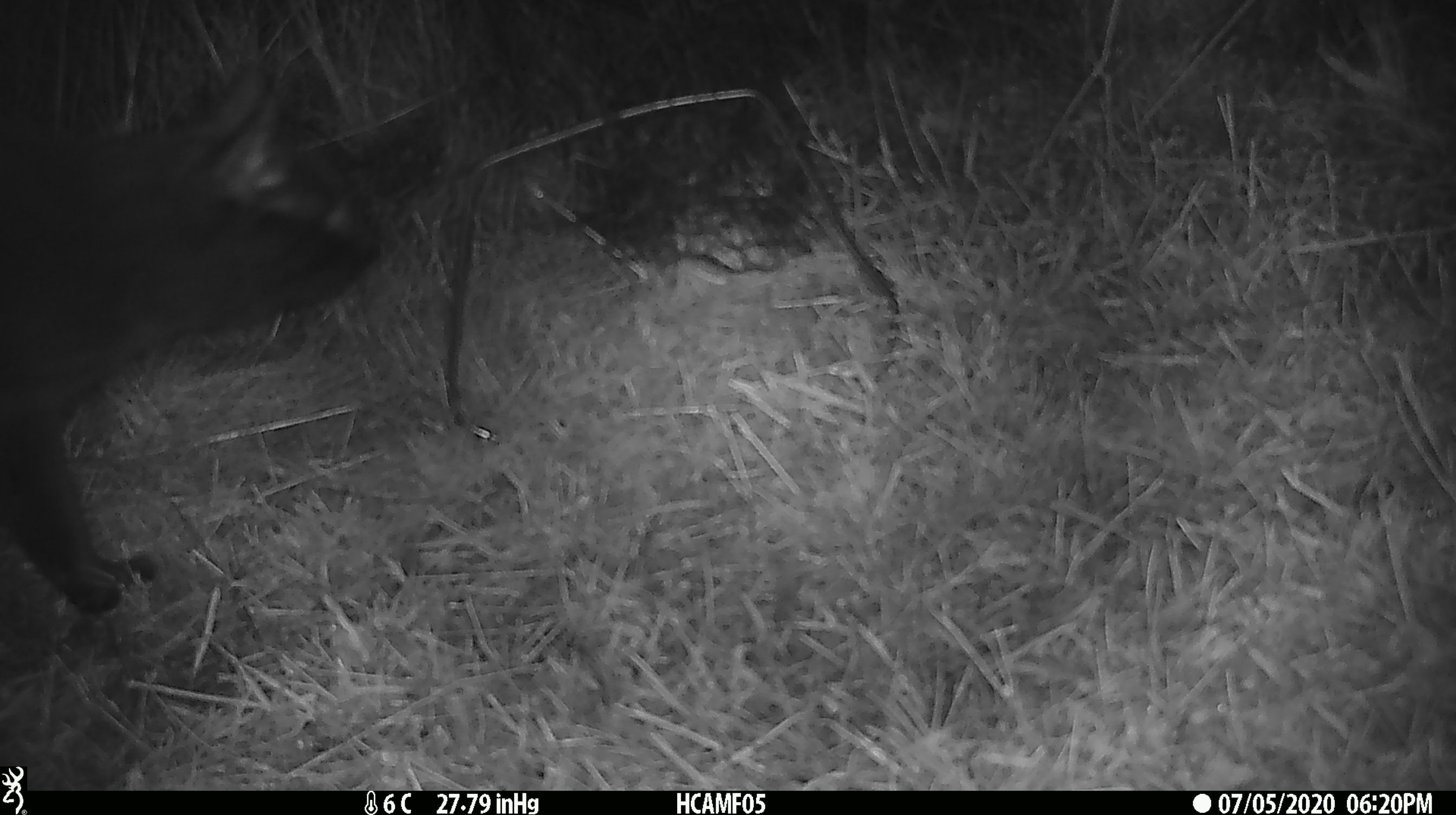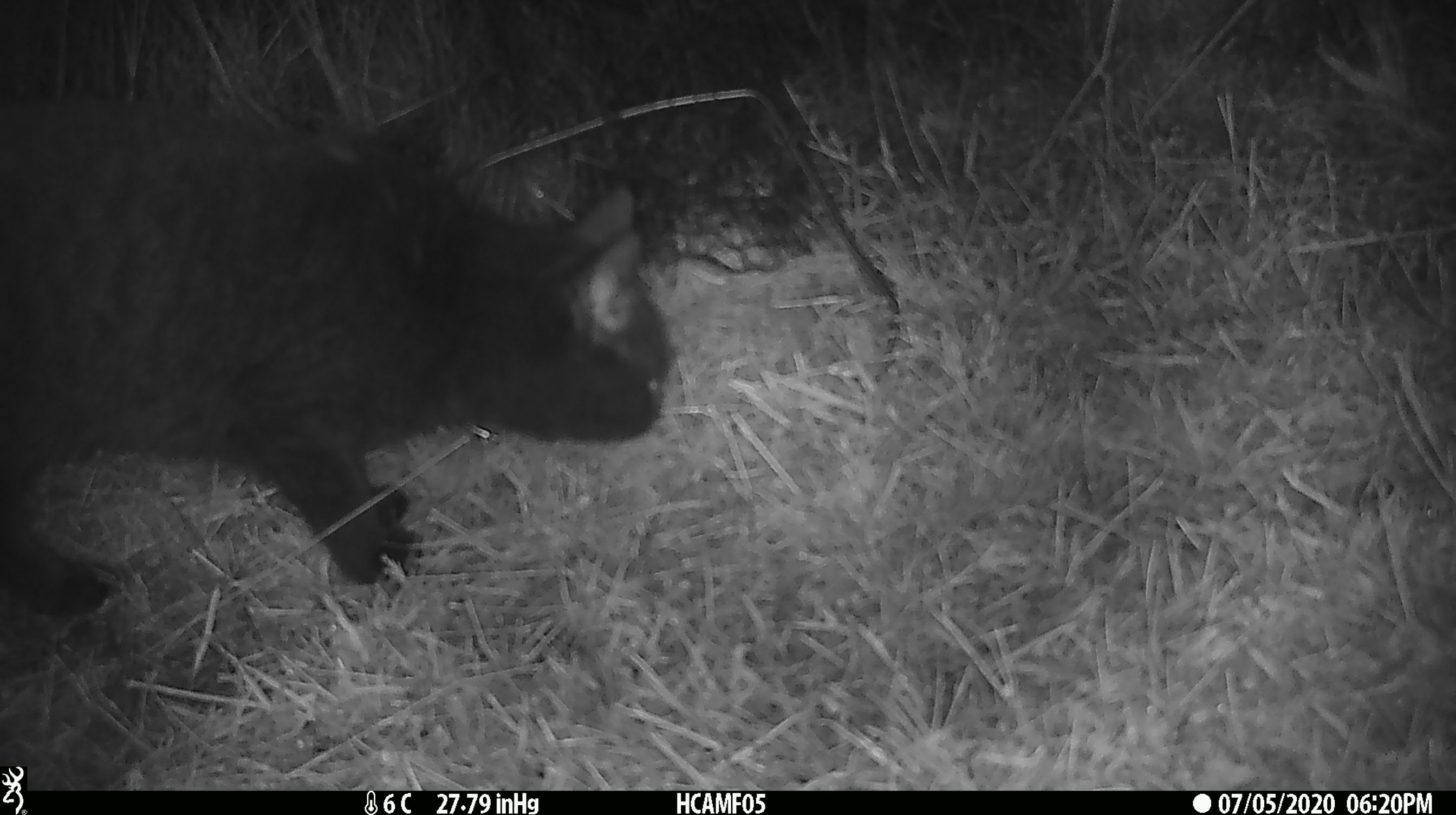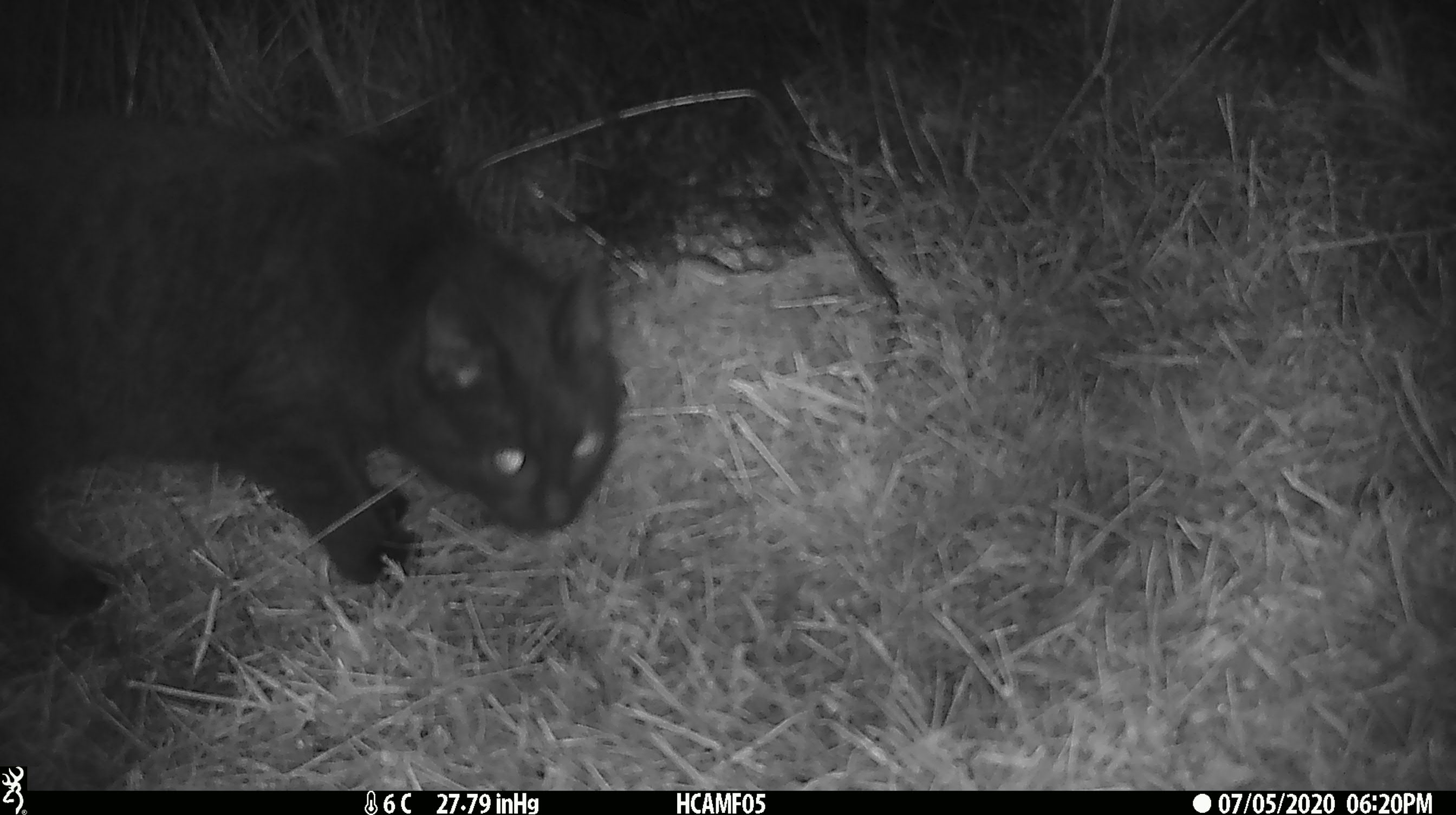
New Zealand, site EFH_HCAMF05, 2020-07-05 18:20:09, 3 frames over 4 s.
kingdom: Animalia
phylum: Chordata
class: Mammalia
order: Carnivora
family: Felidae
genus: Felis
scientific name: Felis catus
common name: domestic cat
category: cat